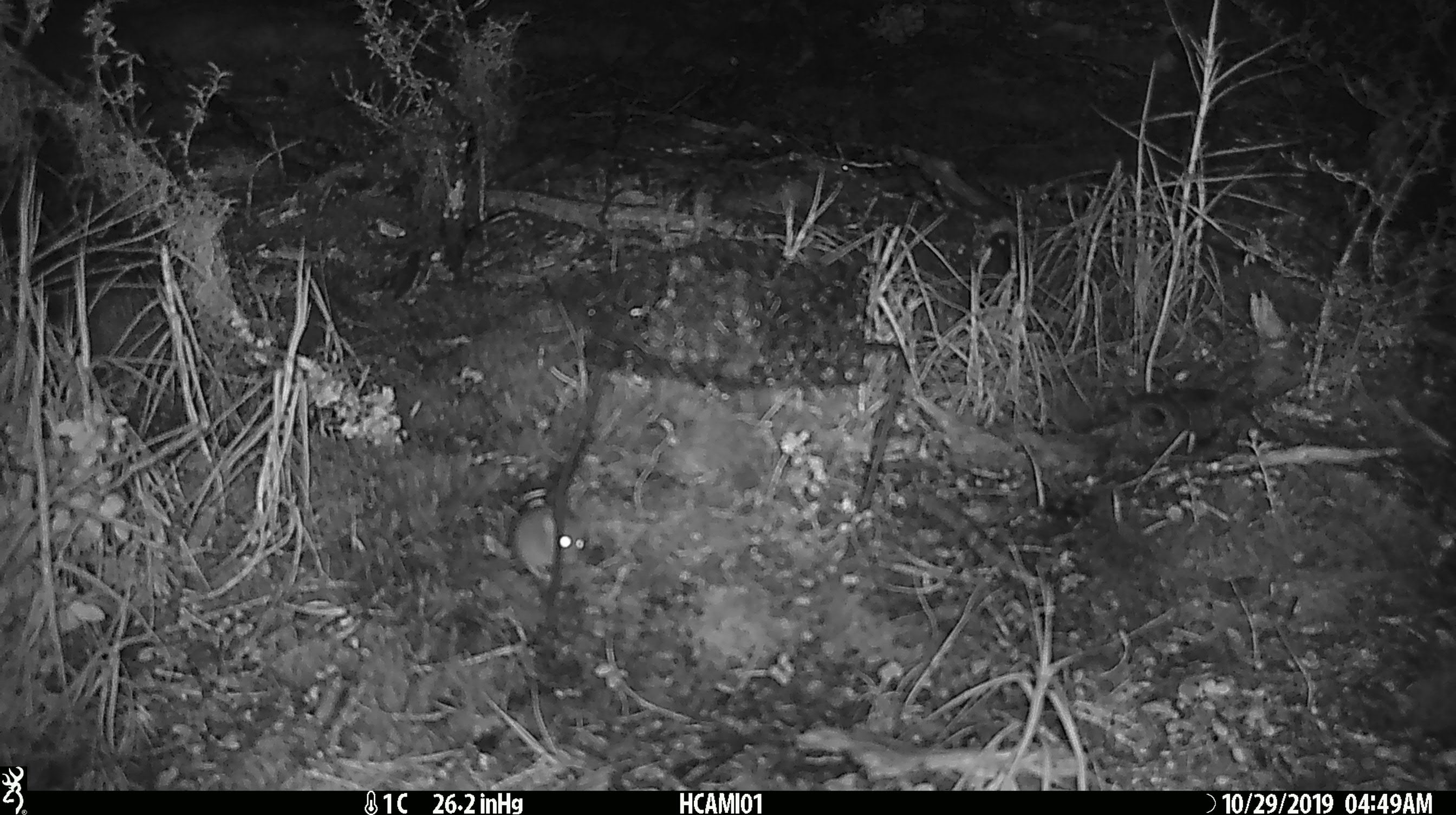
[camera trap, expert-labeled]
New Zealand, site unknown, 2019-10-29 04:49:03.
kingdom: Animalia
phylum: Chordata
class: Mammalia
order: Rodentia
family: Muridae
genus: Mus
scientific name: Mus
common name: mouse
Mouse (Mus).